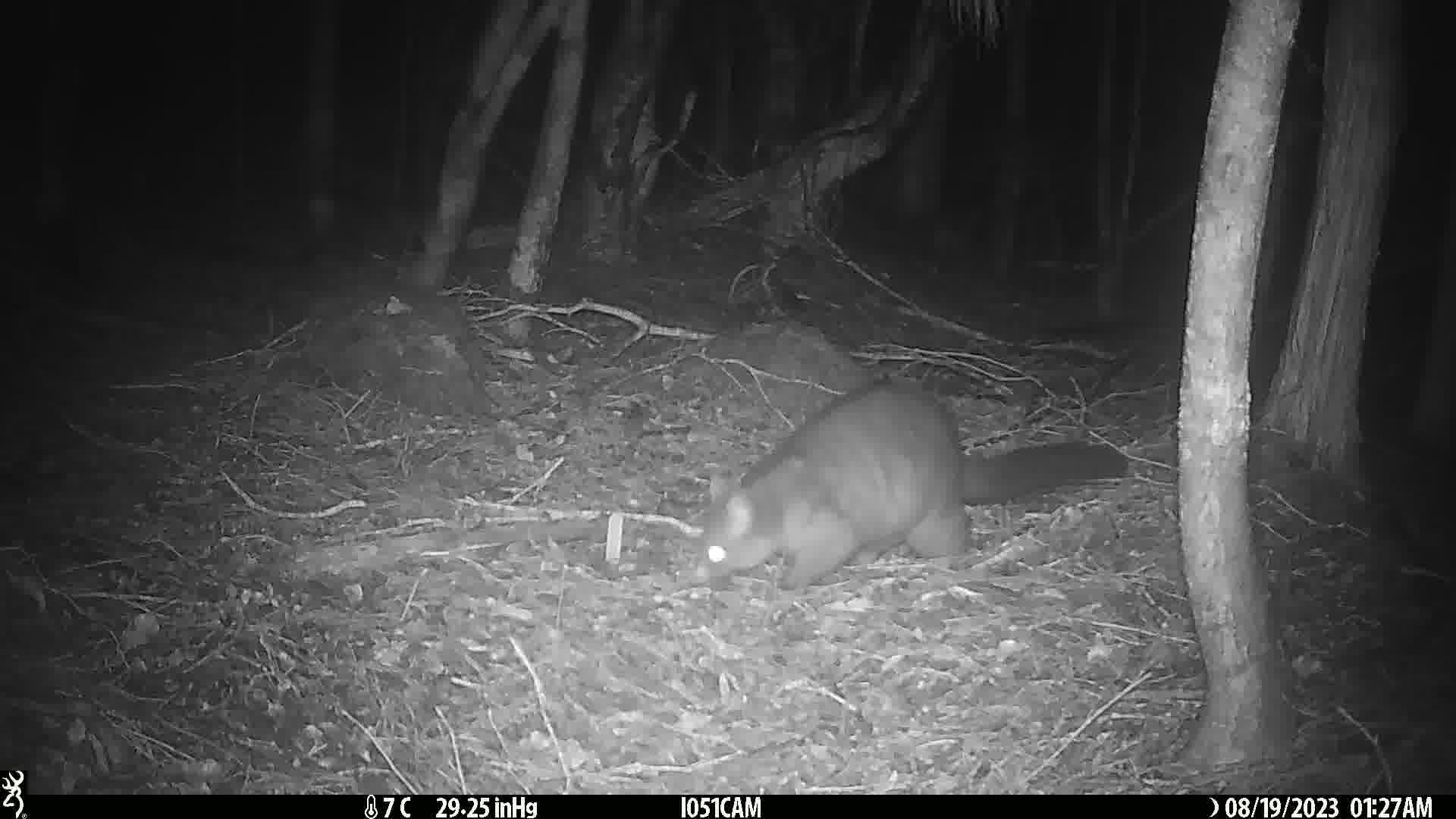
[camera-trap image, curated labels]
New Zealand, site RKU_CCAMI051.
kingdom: Animalia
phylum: Chordata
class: Mammalia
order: Diprotodontia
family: Phalangeridae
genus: Trichosurus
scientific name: Trichosurus vulpecula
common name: common brushtail possum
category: possum